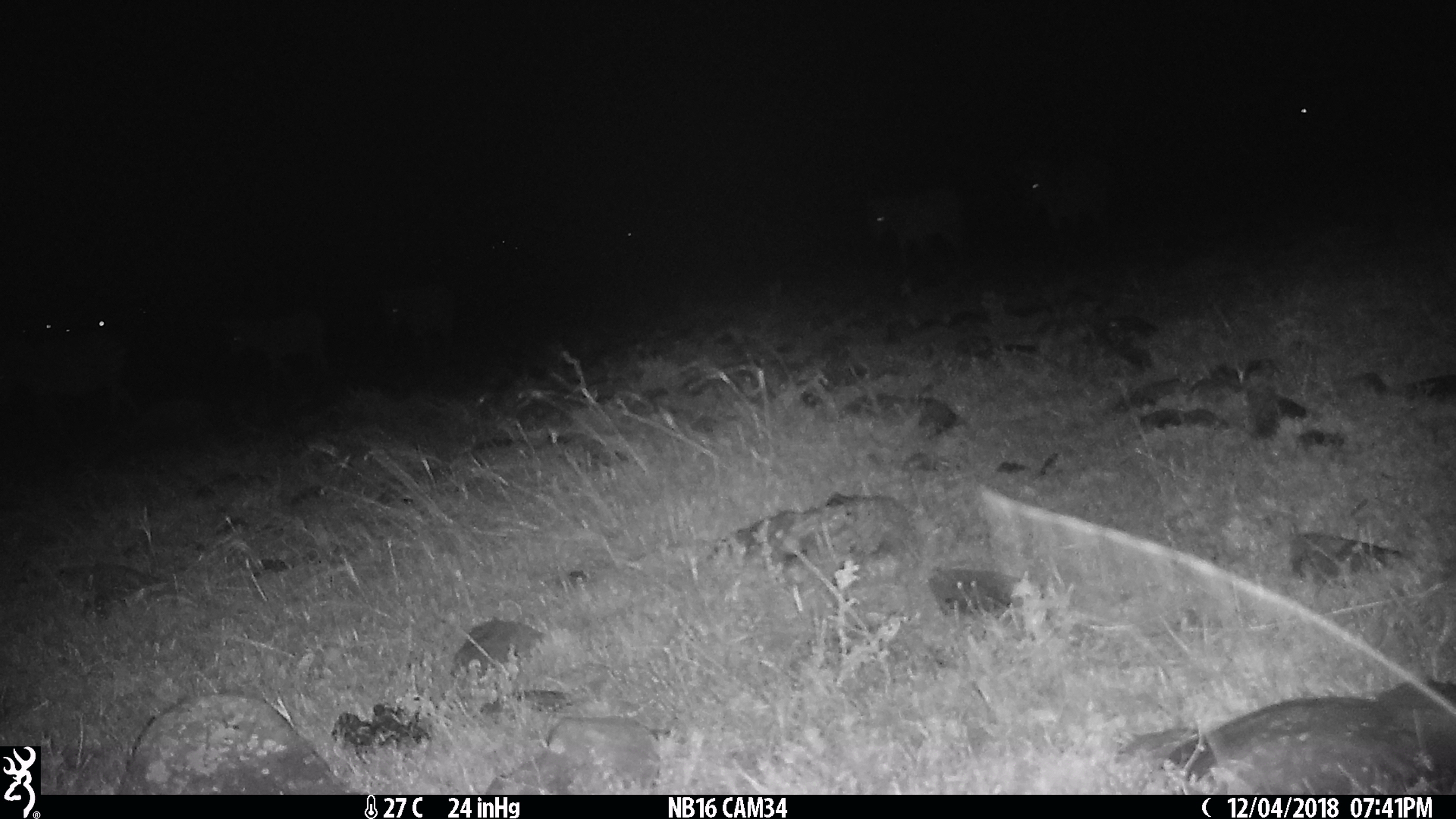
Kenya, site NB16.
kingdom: Animalia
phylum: Chordata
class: Mammalia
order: Perissodactyla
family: Equidae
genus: Equus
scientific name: Equus quagga burchellii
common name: burchell's zebra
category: zebra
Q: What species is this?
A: Zebra (burchell's zebra) (Equus quagga burchellii).